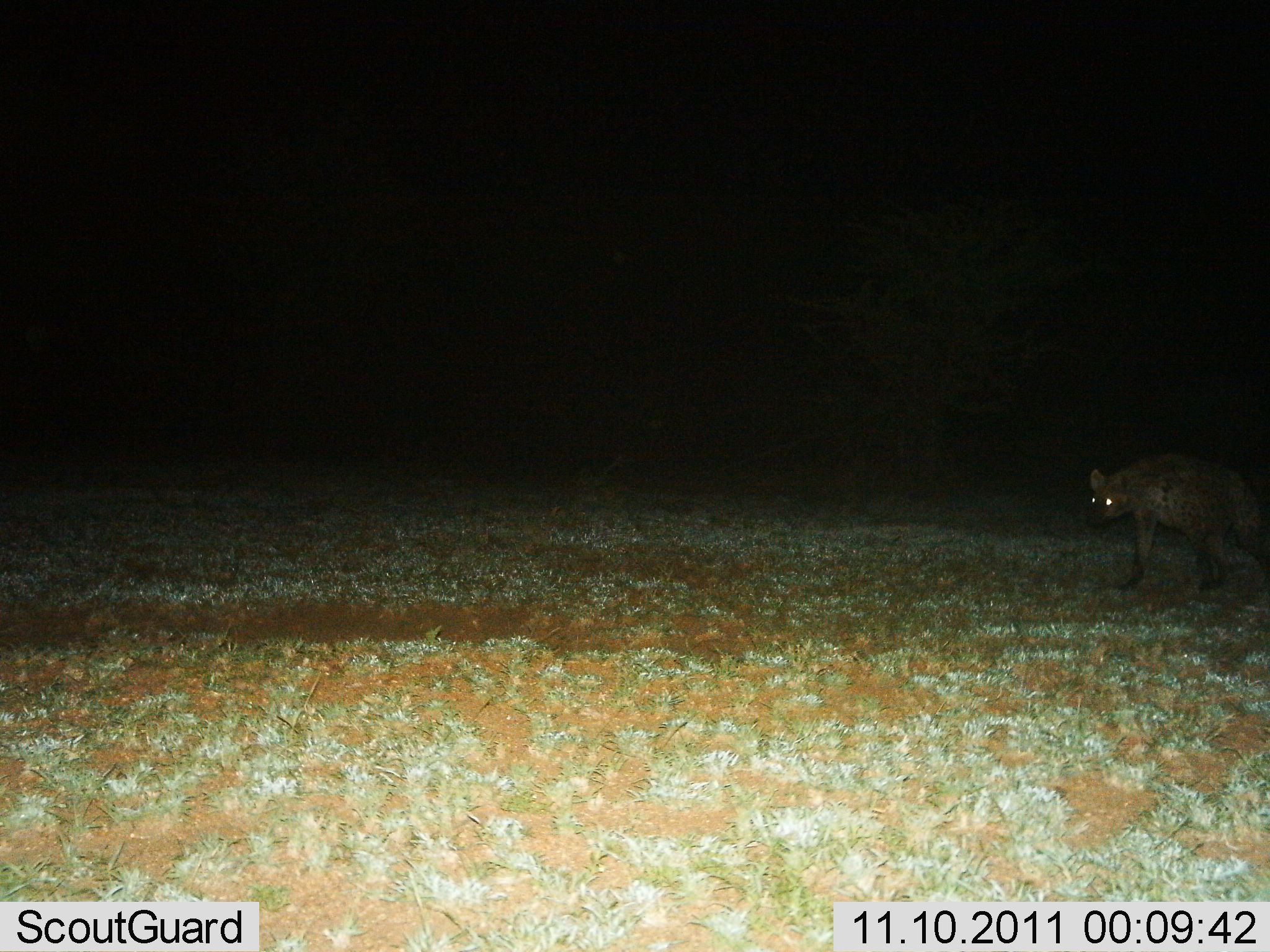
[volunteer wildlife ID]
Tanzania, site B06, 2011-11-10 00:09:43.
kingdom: Animalia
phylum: Chordata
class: Mammalia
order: Carnivora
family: Hyaenidae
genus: Crocuta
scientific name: Crocuta crocuta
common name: spotted hyena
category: hyenaspotted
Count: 1.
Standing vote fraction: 40%.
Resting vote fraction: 0%.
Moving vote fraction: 70%.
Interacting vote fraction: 0%.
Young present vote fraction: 0%.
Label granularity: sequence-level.